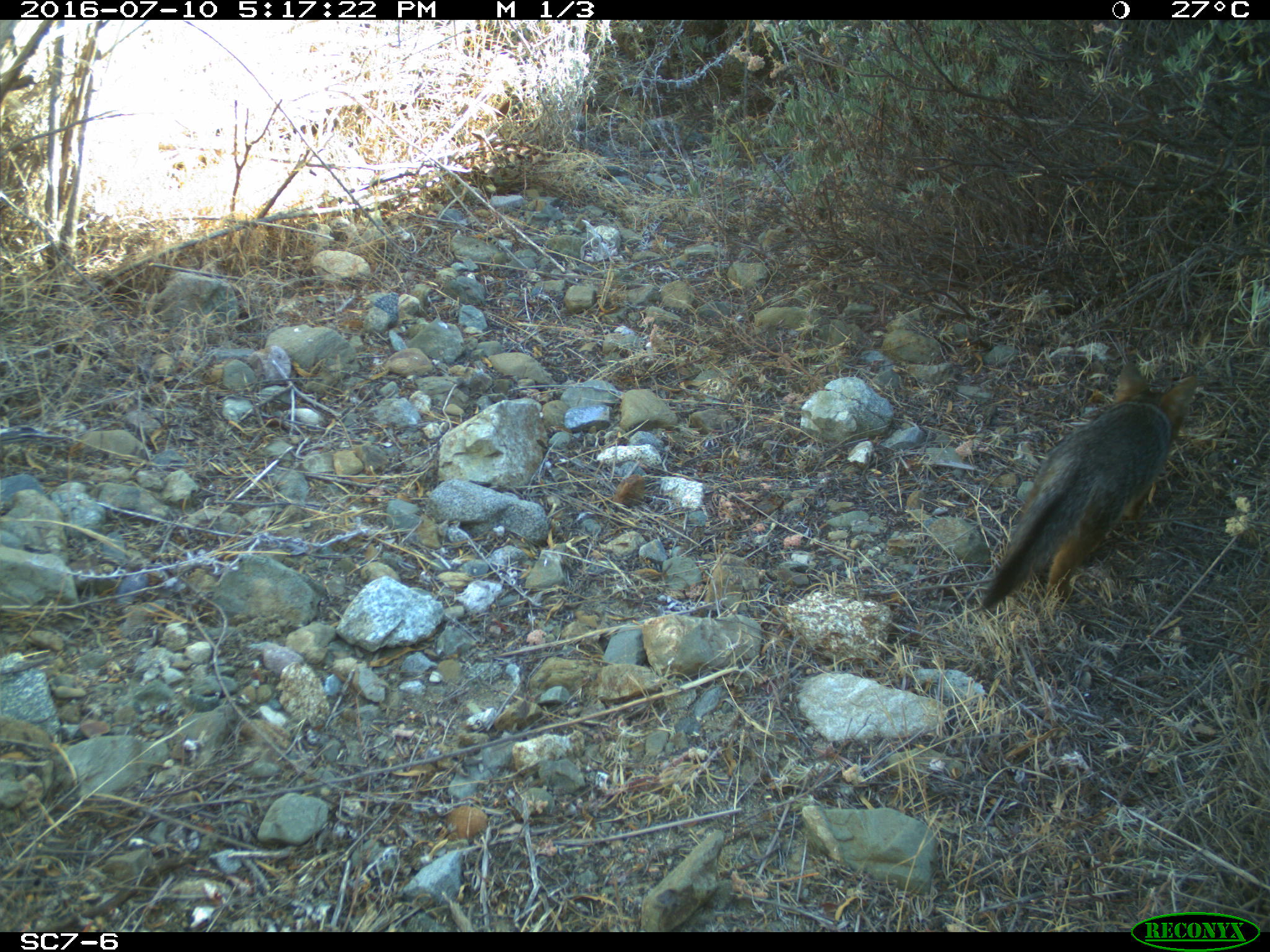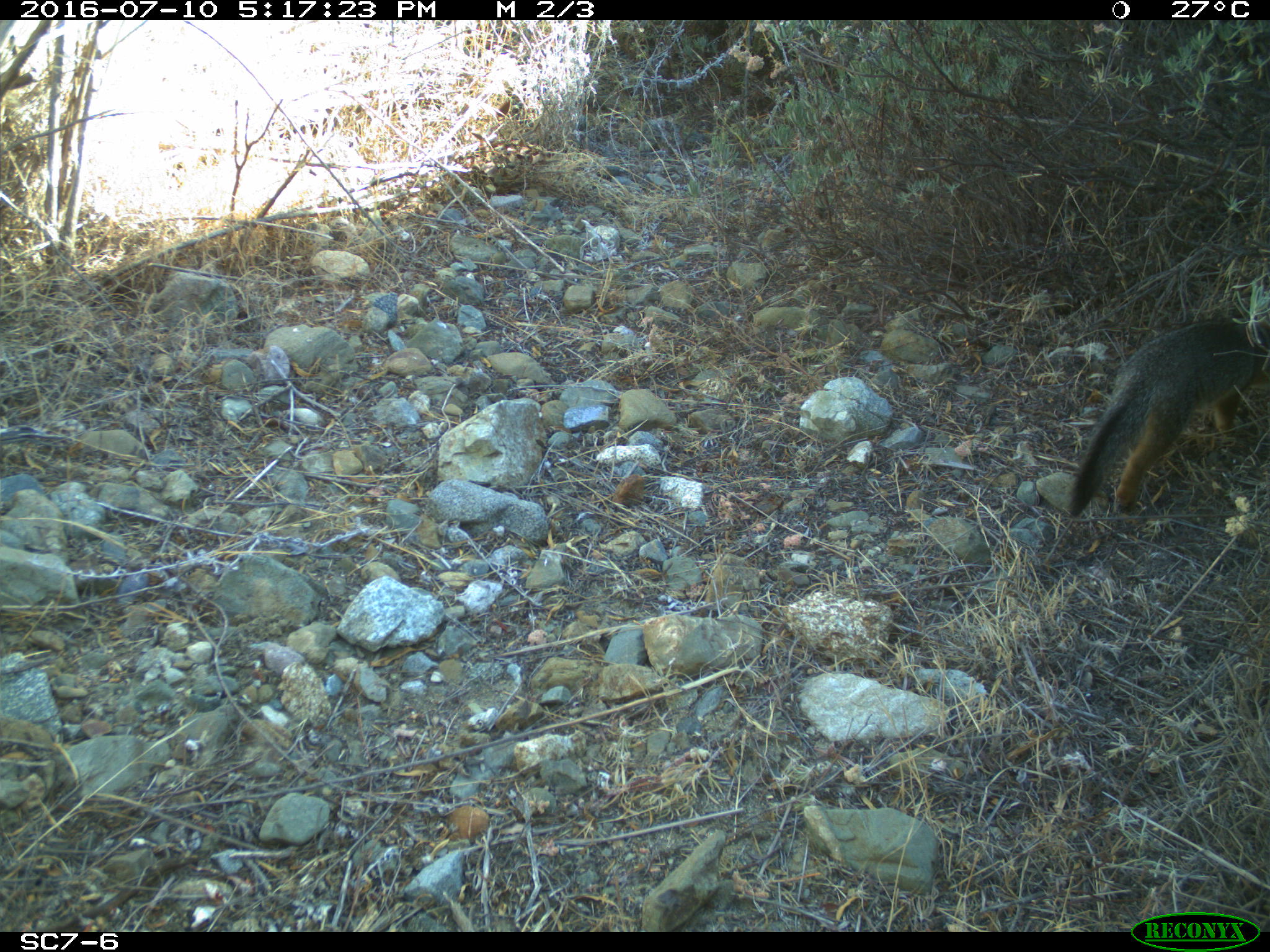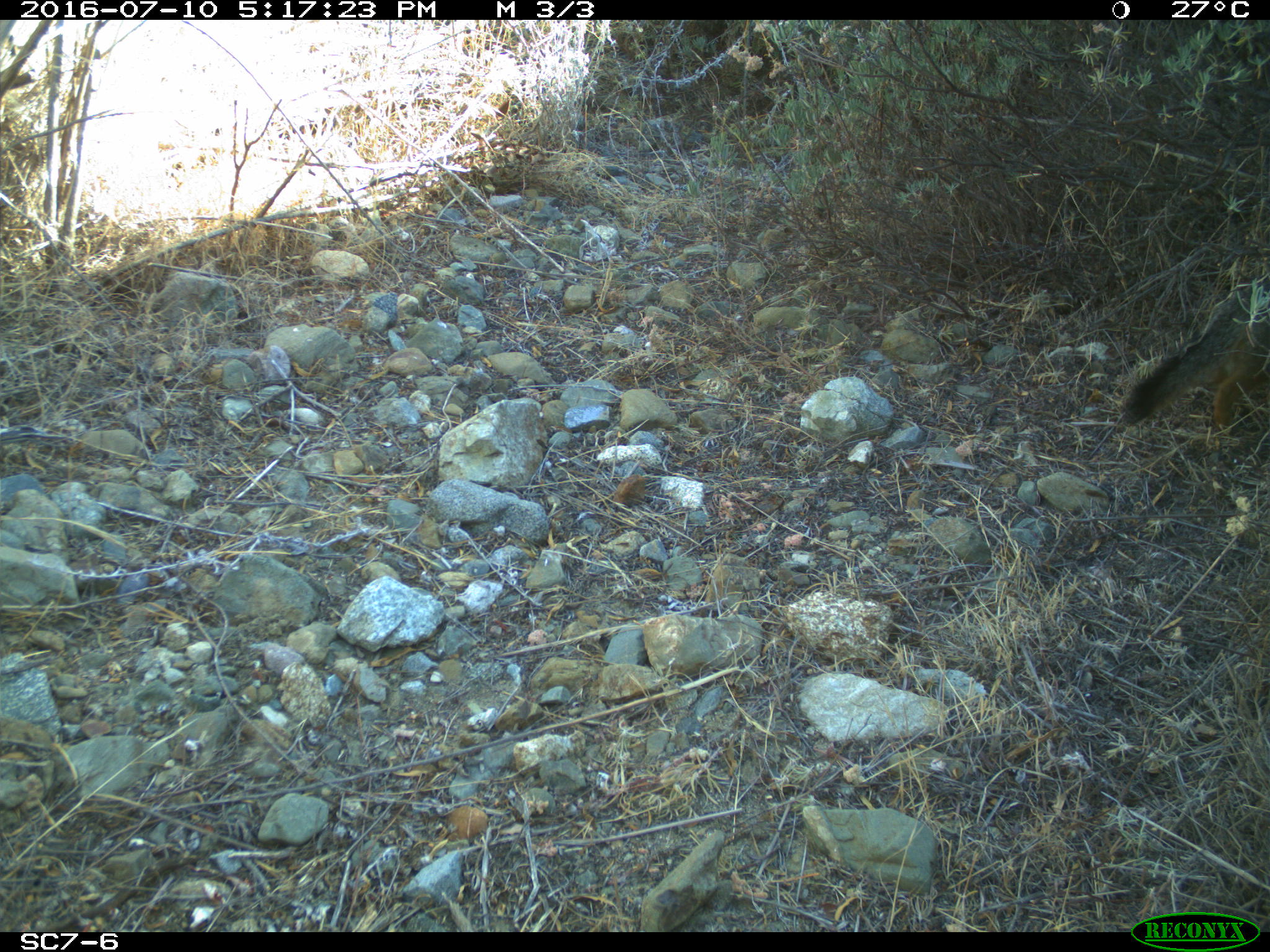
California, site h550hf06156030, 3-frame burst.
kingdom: Animalia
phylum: Chordata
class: Mammalia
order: Carnivora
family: Canidae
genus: Urocyon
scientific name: Urocyon littoralis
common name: island fox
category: fox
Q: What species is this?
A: Fox (island fox) (Urocyon littoralis).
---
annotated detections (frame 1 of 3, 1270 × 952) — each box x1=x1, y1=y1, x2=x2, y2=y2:
fox: x1=980, y1=362, x2=1198, y2=613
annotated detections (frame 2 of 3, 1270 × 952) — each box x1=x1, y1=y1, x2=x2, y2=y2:
fox: x1=1068, y1=320, x2=1269, y2=516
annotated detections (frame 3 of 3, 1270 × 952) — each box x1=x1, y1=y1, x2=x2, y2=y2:
fox: x1=1111, y1=317, x2=1269, y2=431